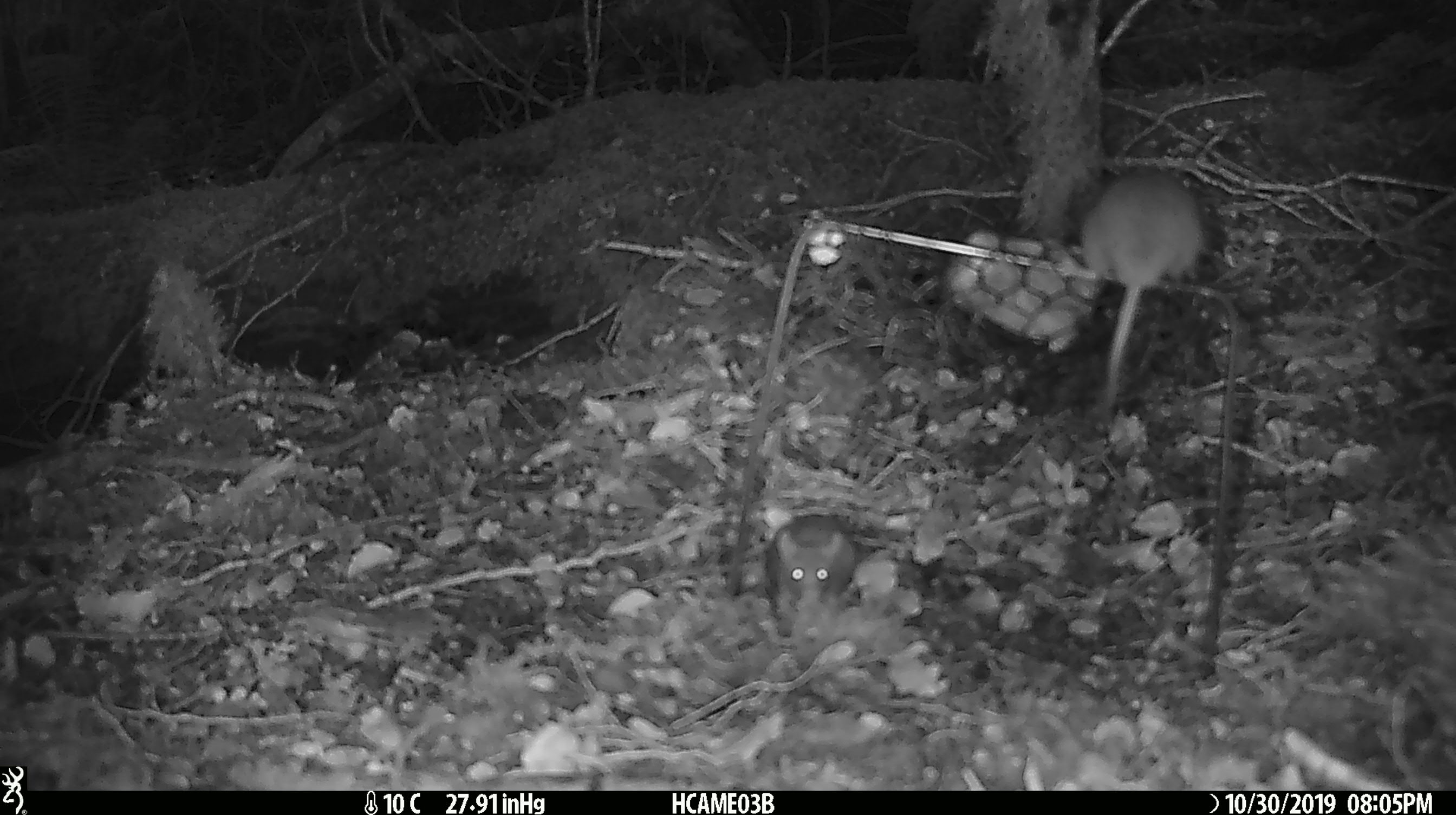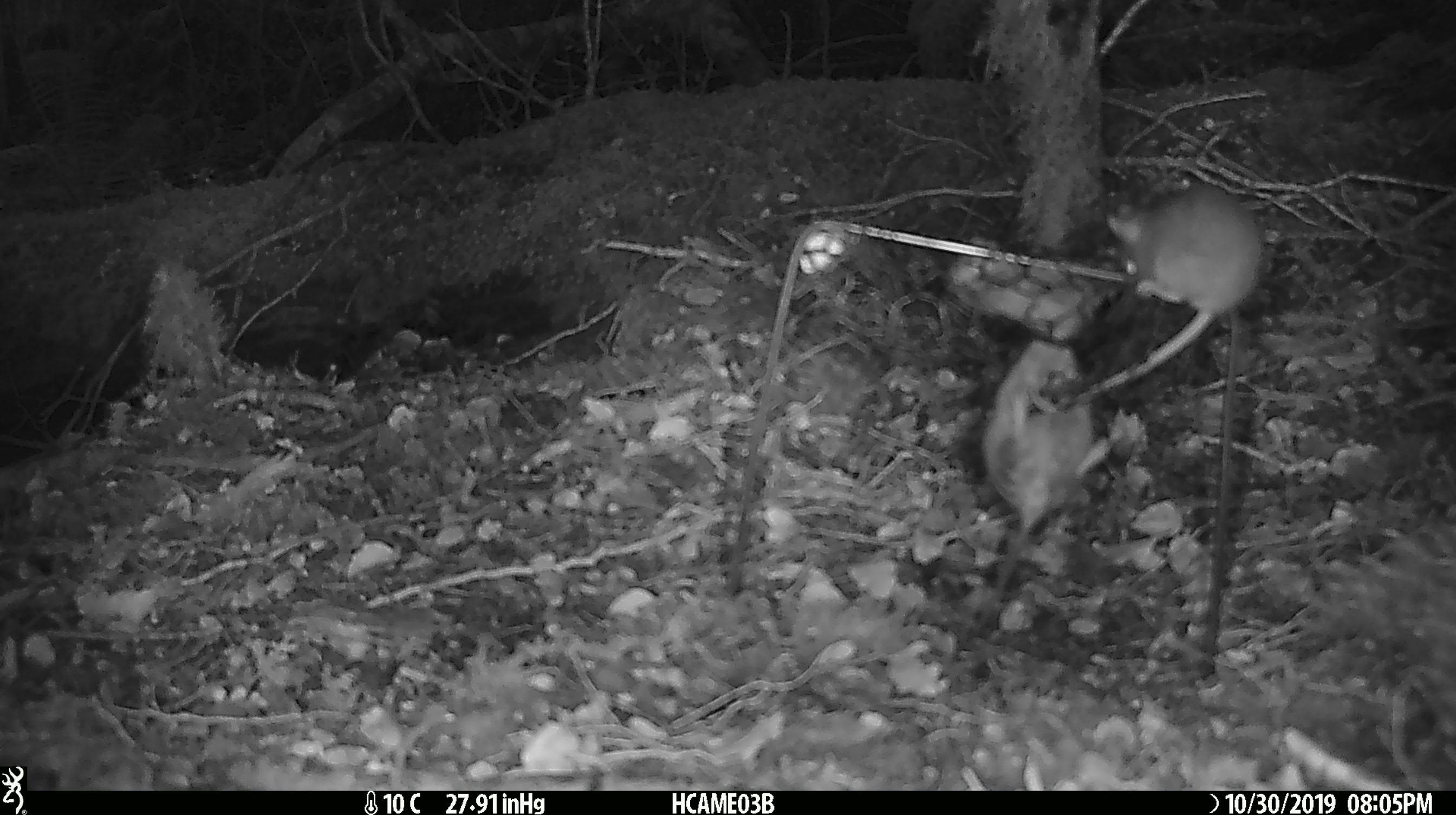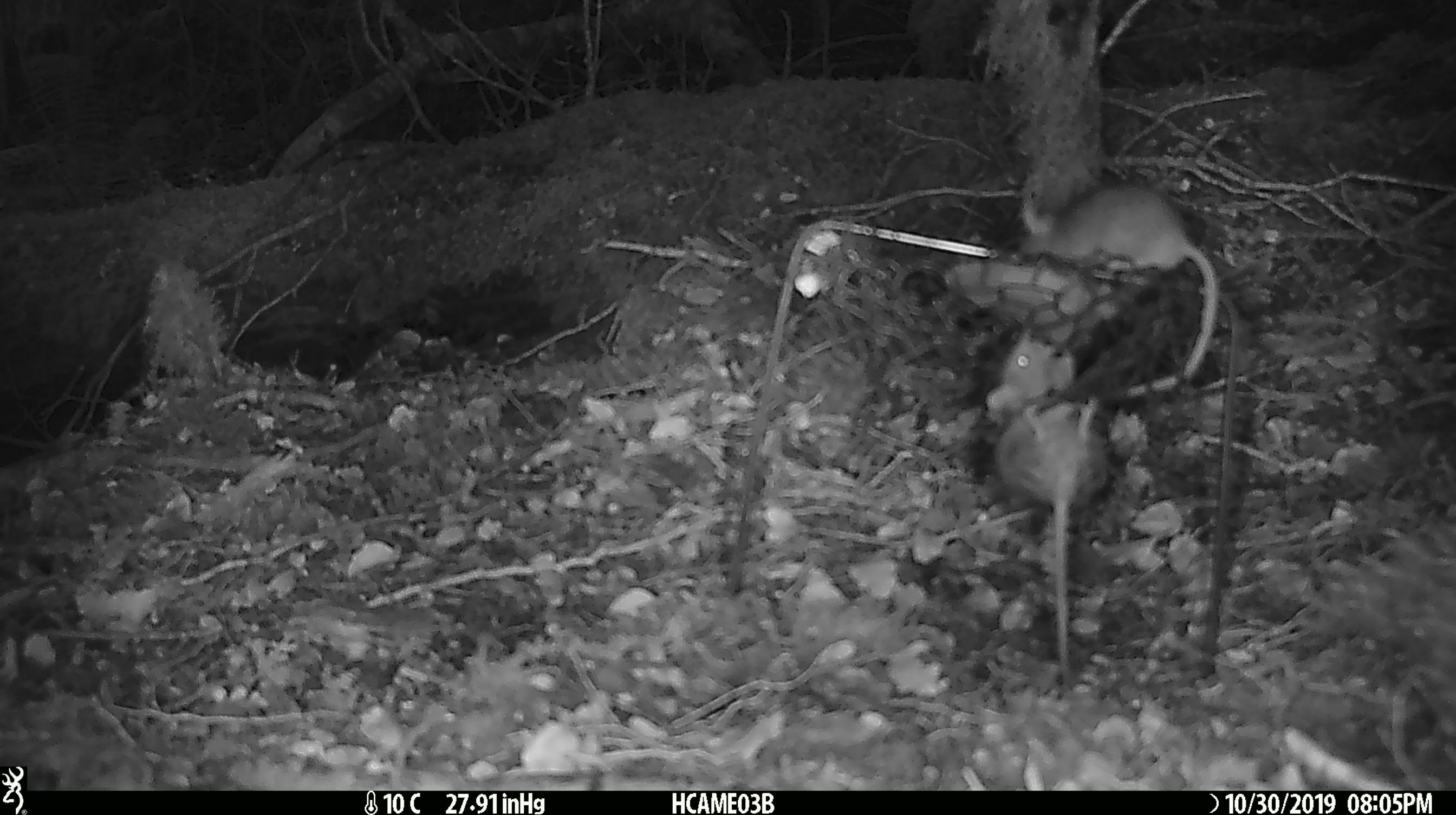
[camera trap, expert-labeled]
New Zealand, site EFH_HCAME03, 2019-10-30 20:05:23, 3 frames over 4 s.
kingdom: Animalia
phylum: Chordata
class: Mammalia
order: Rodentia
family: Muridae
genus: Mus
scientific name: Mus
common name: mouse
Mouse (Mus).